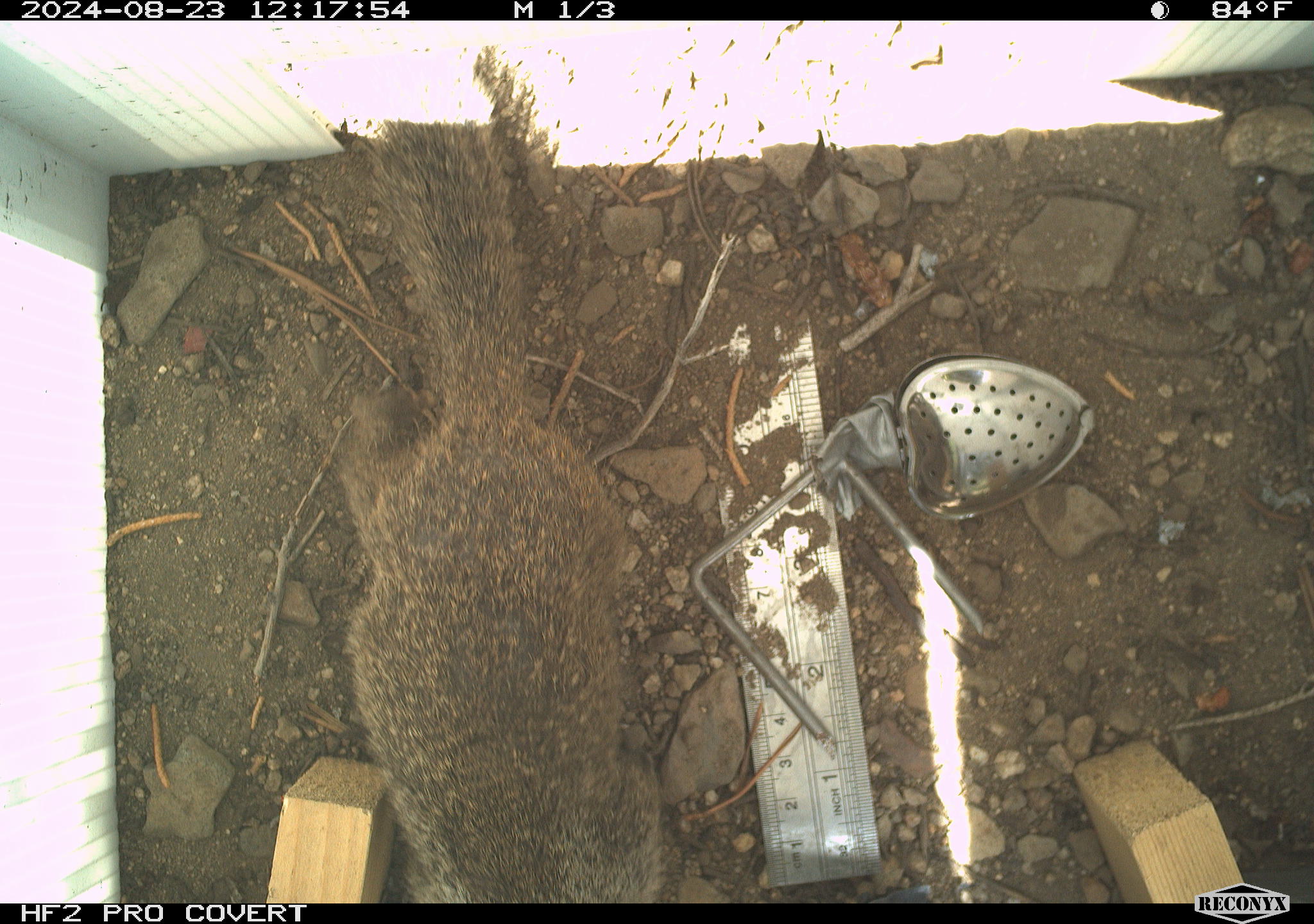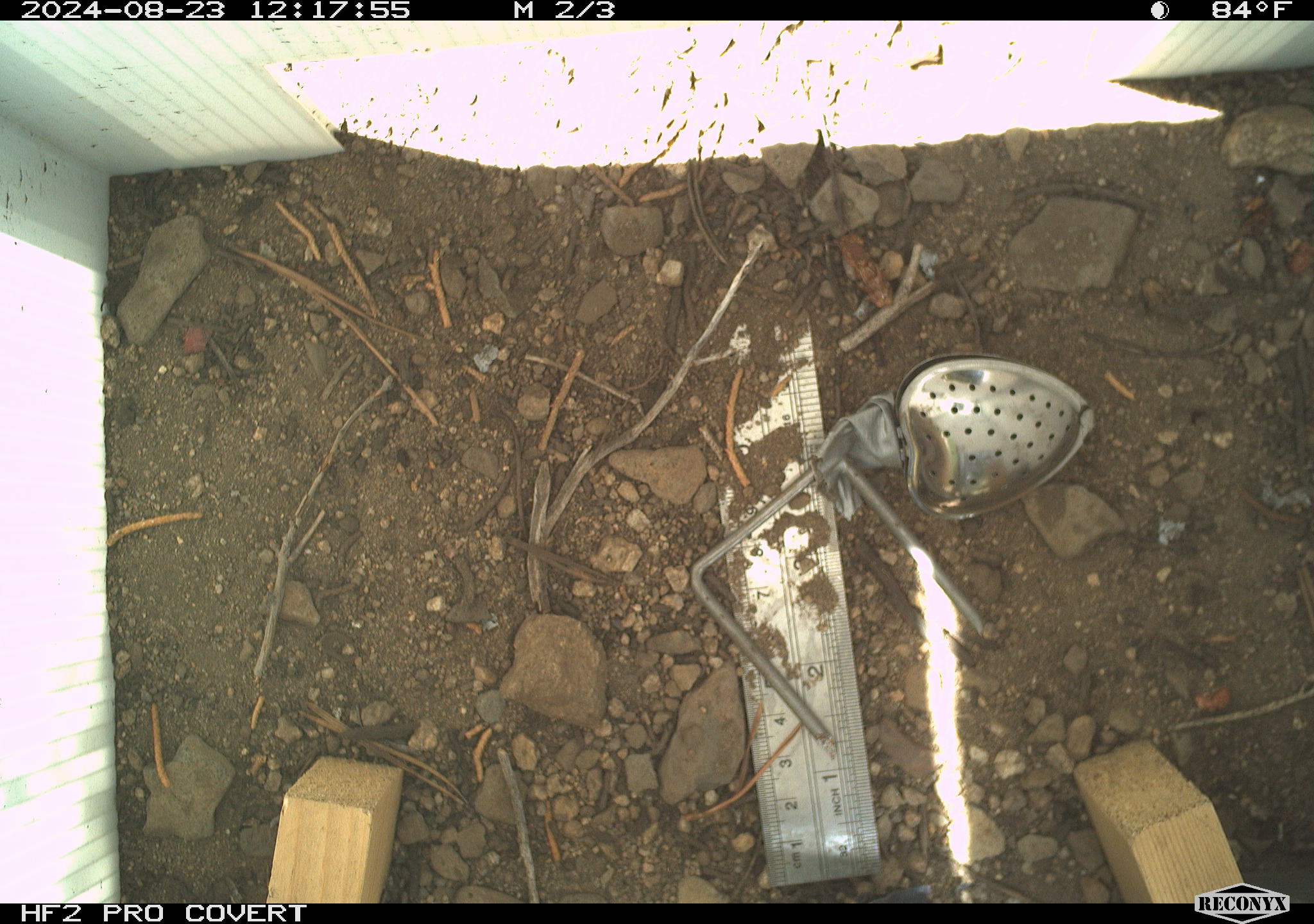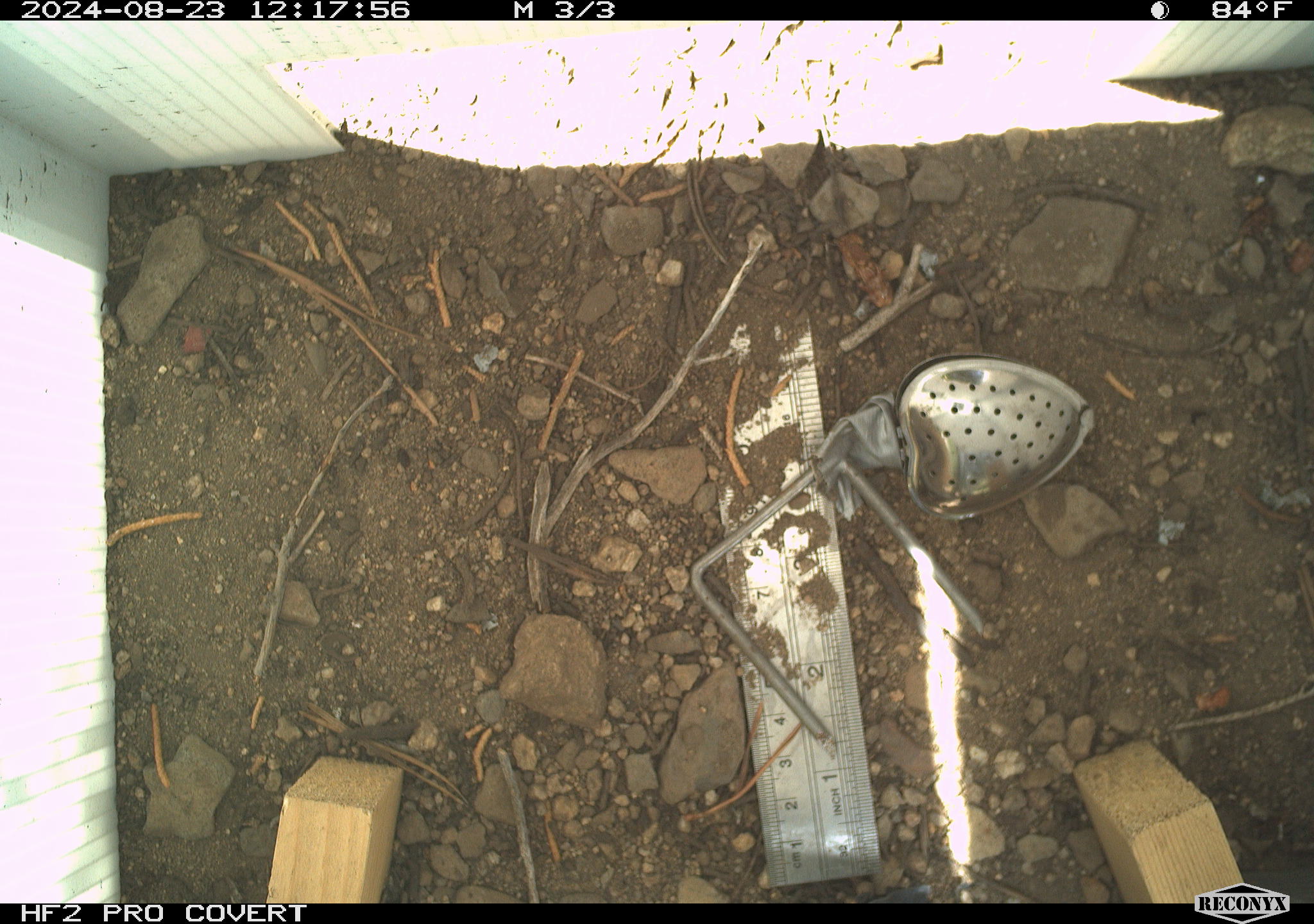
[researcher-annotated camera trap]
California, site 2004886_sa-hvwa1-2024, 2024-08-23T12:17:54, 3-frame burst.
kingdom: Animalia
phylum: Chordata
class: Mammalia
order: Rodentia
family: Sciuridae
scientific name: Sciuridae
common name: squirrels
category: sciuridae family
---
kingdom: Animalia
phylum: Chordata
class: Mammalia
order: Rodentia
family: Sciuridae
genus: Neotamias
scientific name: Neotamias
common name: western chipmunks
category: neotamias species